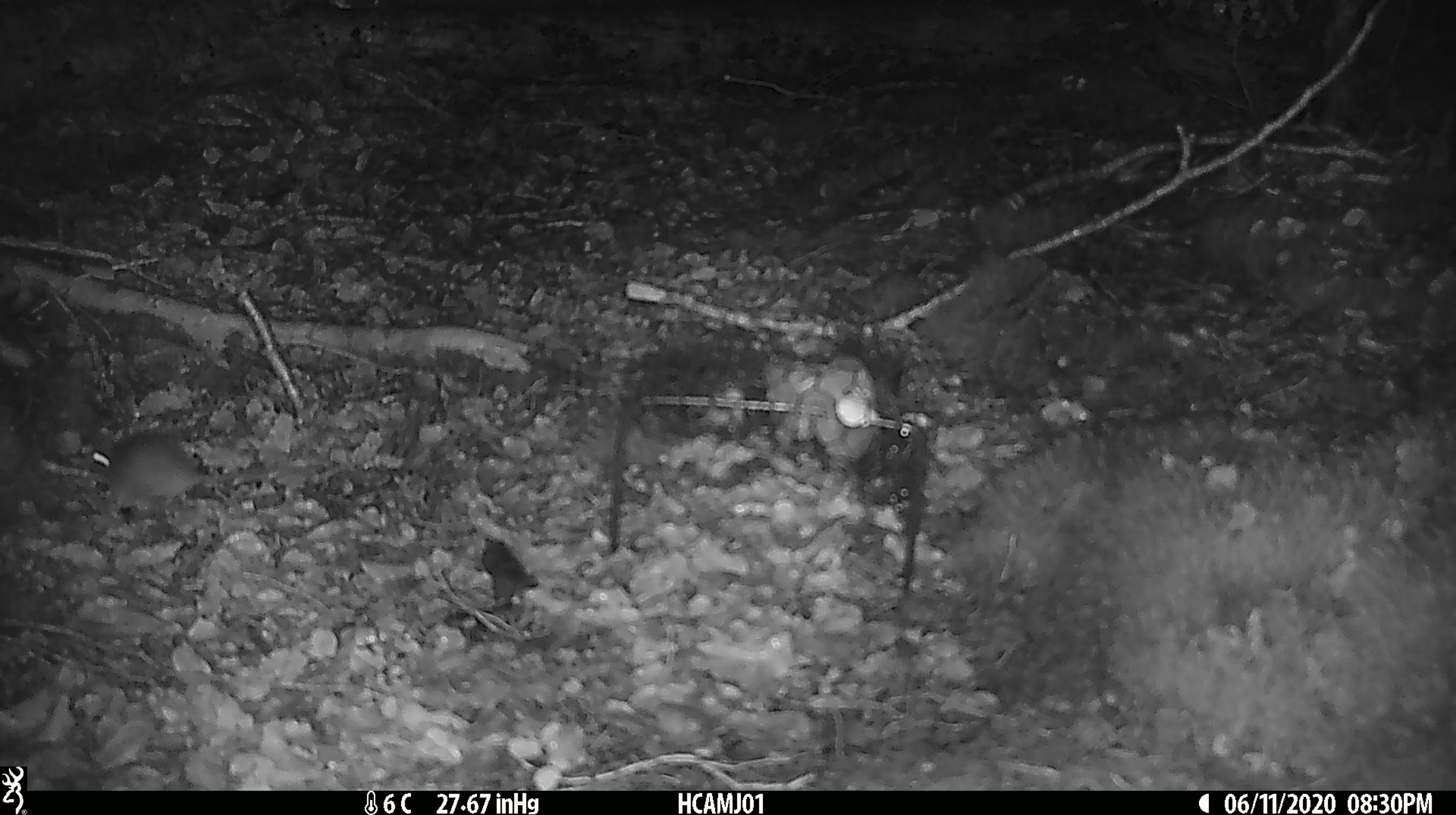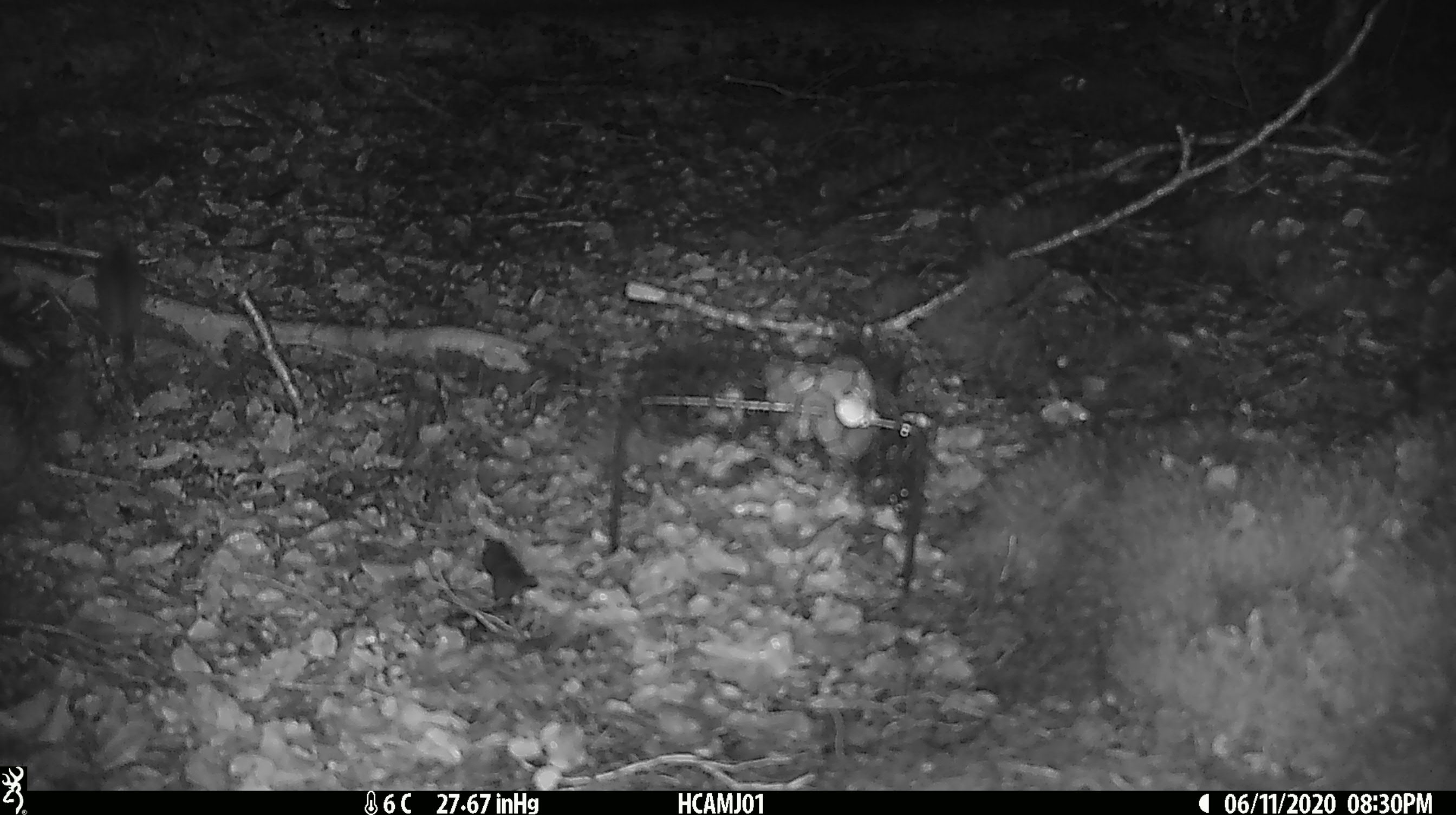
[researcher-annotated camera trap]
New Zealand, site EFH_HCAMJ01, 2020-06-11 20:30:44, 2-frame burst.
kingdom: Animalia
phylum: Chordata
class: Mammalia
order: Rodentia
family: Muridae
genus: Mus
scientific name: Mus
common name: mouse